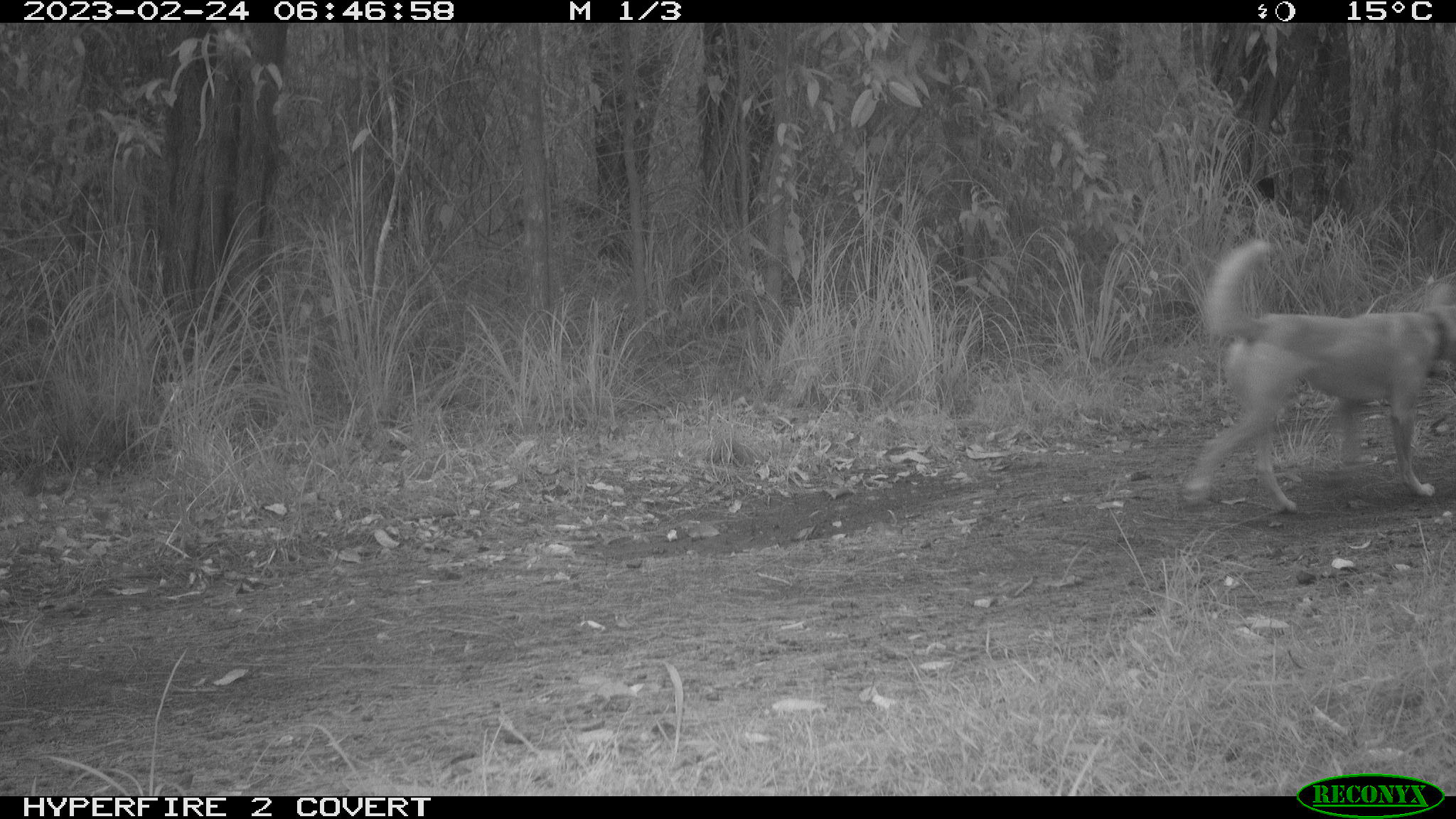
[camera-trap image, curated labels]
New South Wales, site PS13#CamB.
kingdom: Animalia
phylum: Chordata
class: Mammalia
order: Carnivora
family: Canidae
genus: Canis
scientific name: Canis familiaris dingo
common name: dingo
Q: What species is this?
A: Dingo (Canis familiaris dingo).